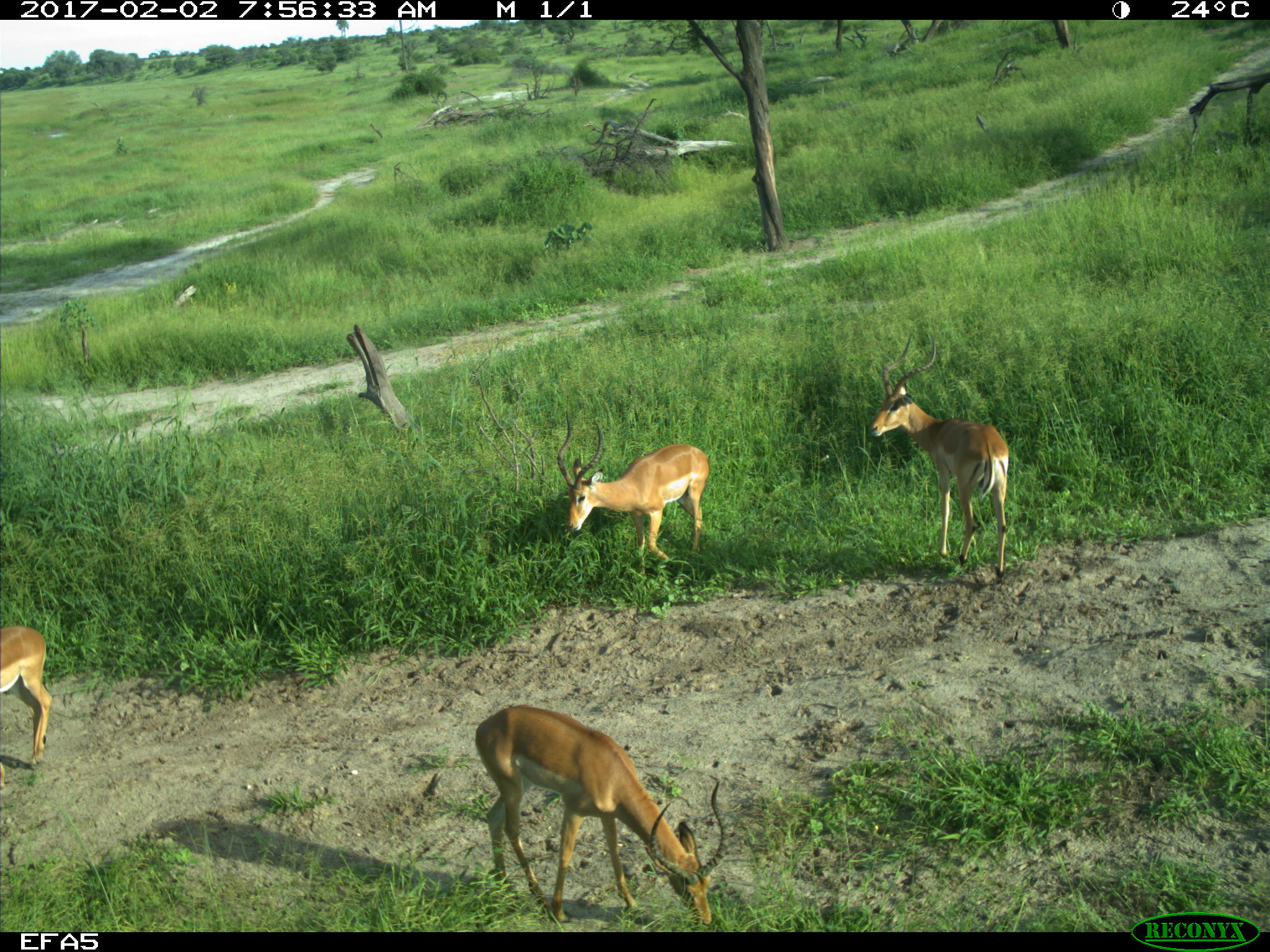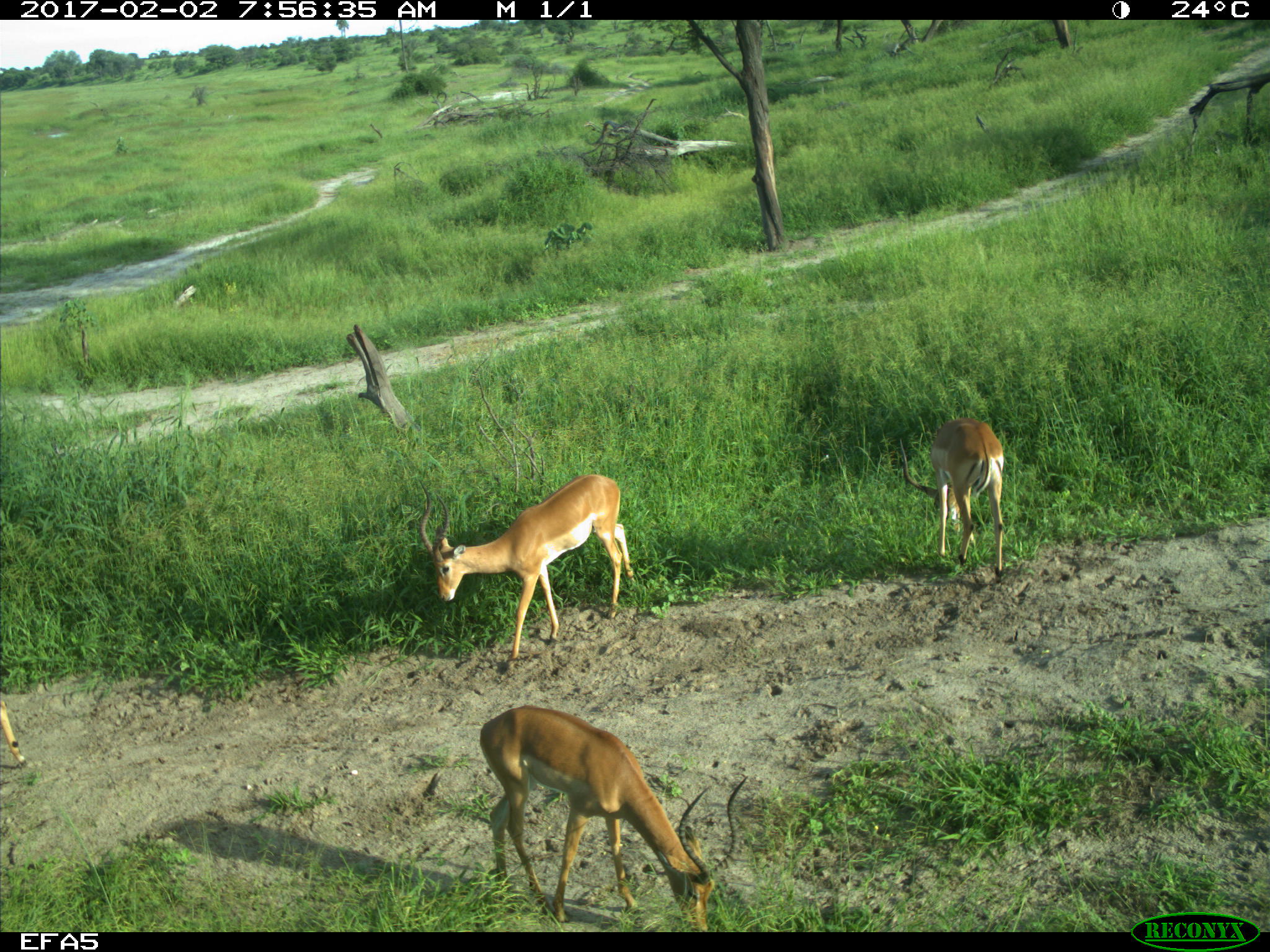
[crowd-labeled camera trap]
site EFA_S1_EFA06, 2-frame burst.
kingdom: Animalia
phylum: Chordata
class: Mammalia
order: Artiodactyla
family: Bovidae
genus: Aepyceros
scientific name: Aepyceros melampus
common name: impala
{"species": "impala (Aepyceros melampus)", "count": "4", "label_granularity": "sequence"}